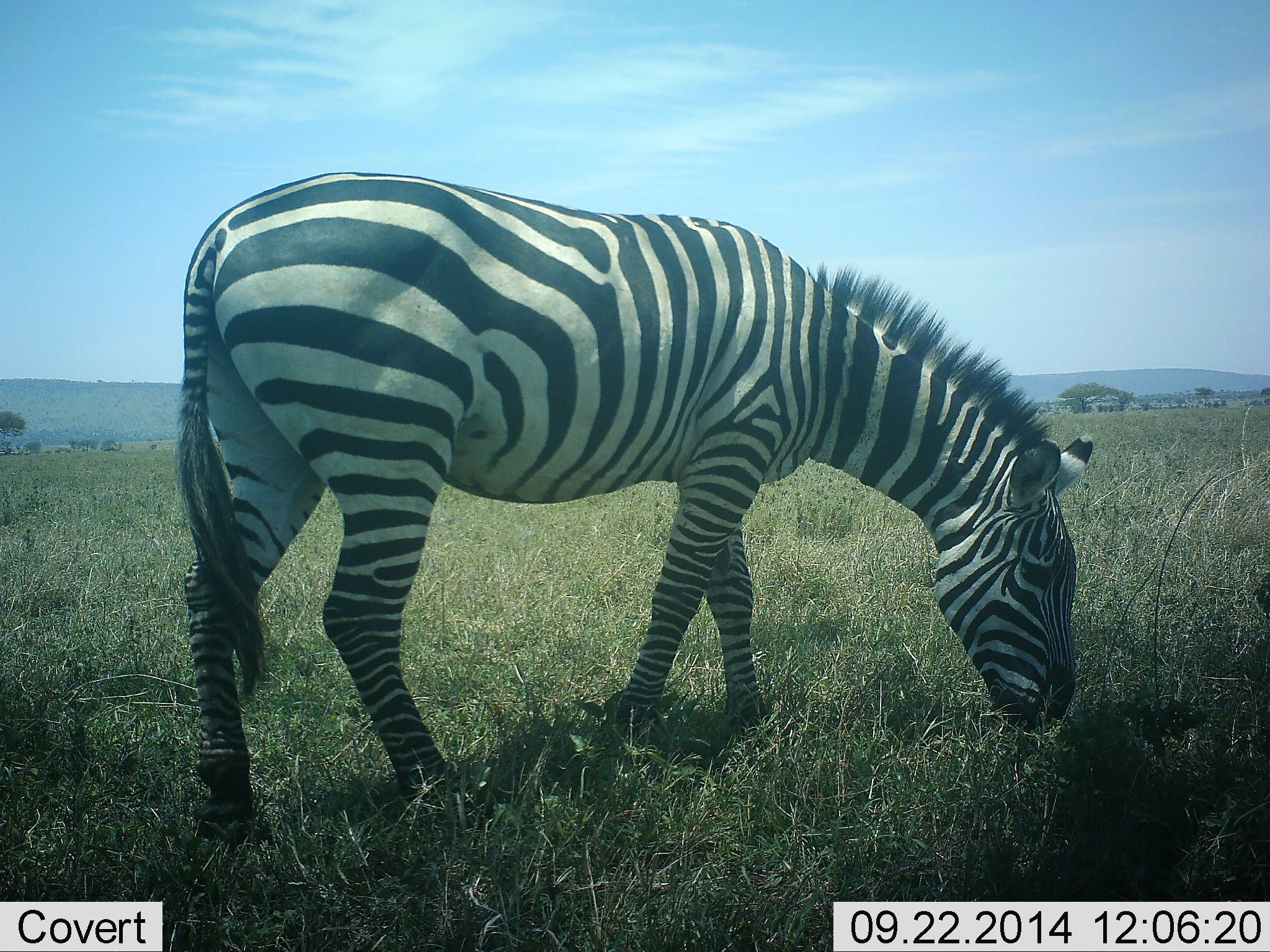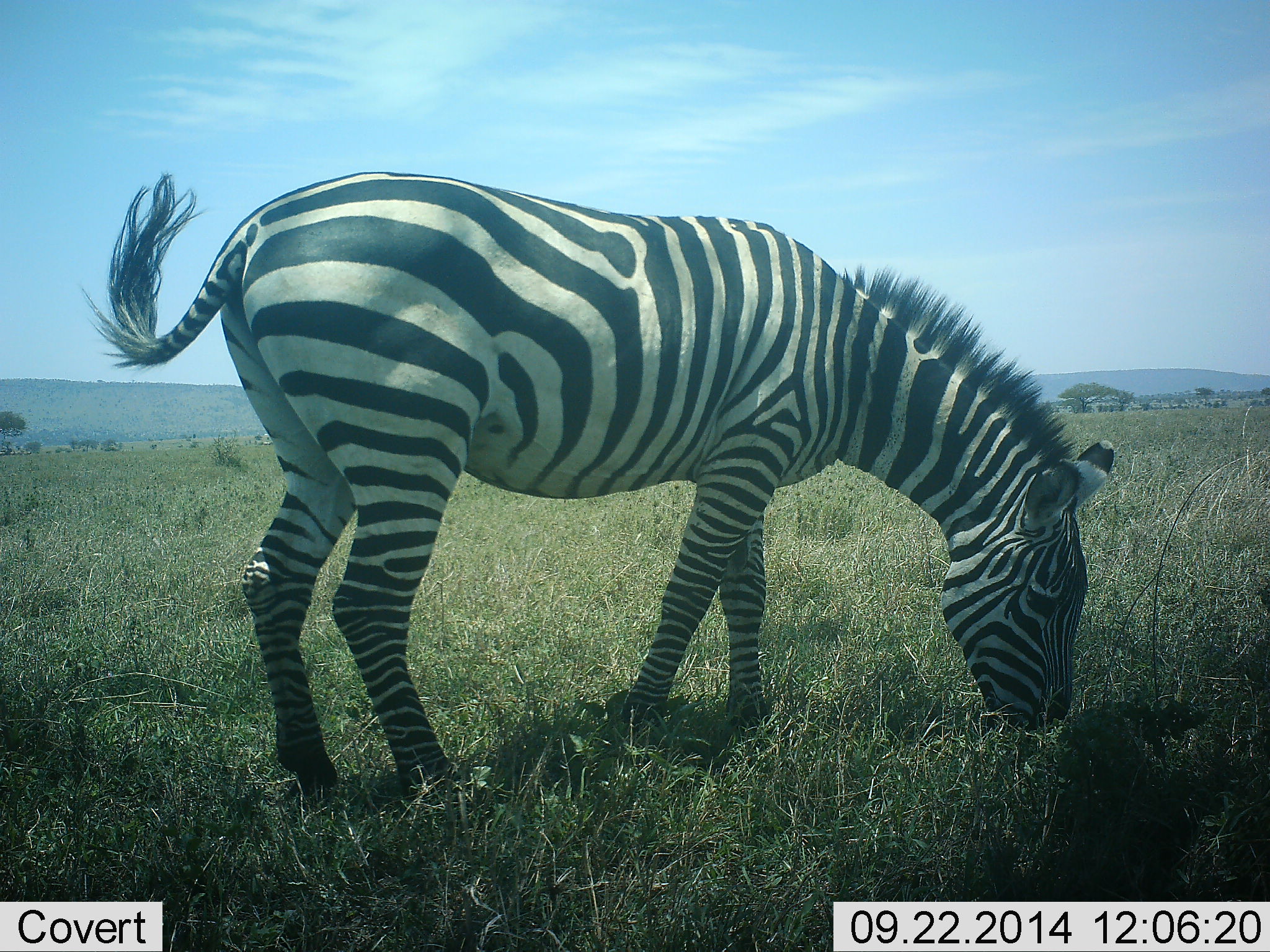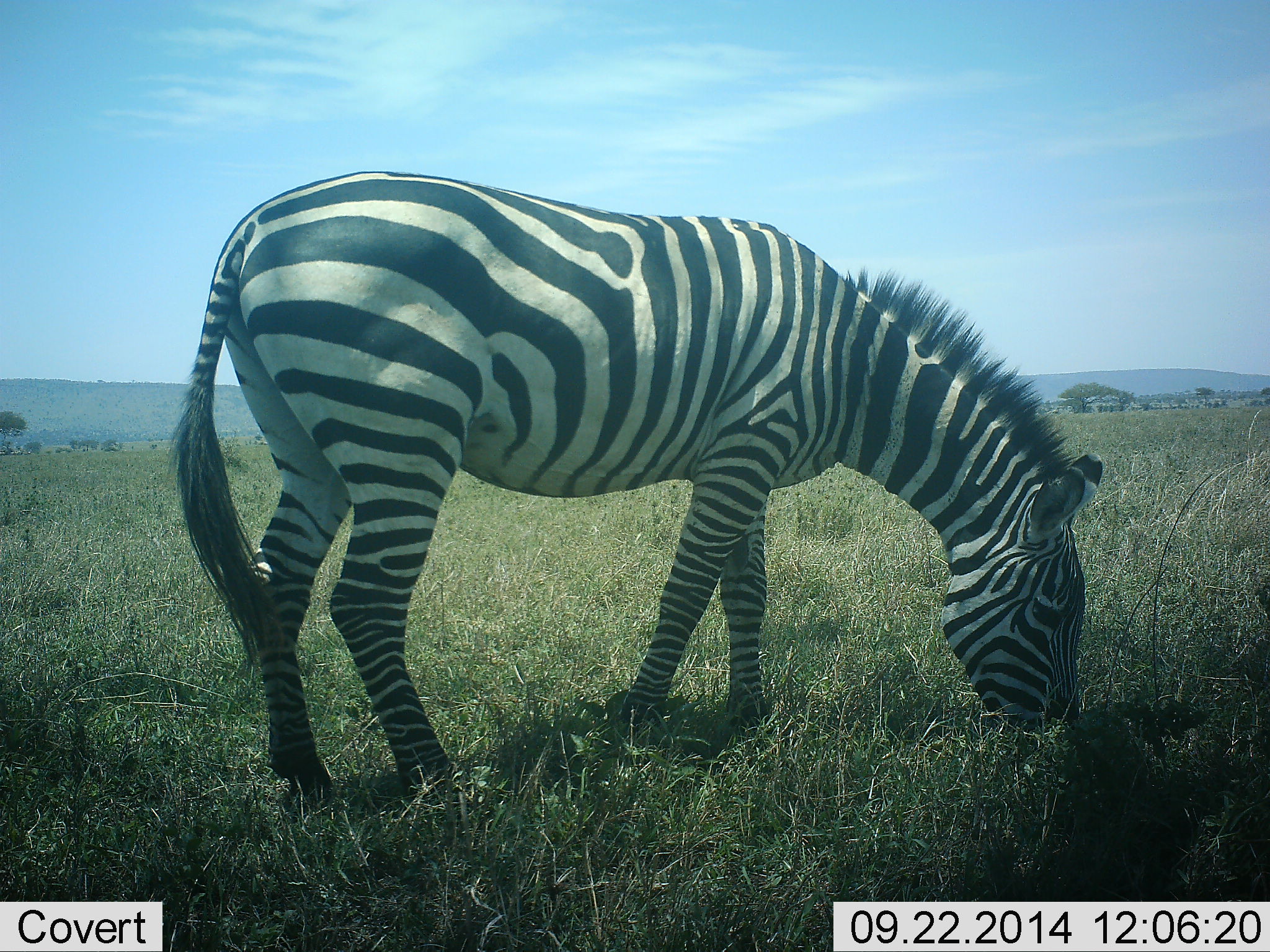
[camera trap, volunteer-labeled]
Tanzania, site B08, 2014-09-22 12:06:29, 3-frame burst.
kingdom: Animalia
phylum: Chordata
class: Mammalia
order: Perissodactyla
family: Equidae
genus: Equus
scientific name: Equus quagga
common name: plains zebra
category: zebra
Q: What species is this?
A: Zebra (plains zebra) (Equus quagga).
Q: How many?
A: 1.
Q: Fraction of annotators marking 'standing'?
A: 0%.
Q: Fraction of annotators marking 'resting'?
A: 0%.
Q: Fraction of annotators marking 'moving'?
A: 0%.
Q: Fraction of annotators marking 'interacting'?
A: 0%.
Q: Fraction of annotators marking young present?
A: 0%.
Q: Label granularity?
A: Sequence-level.